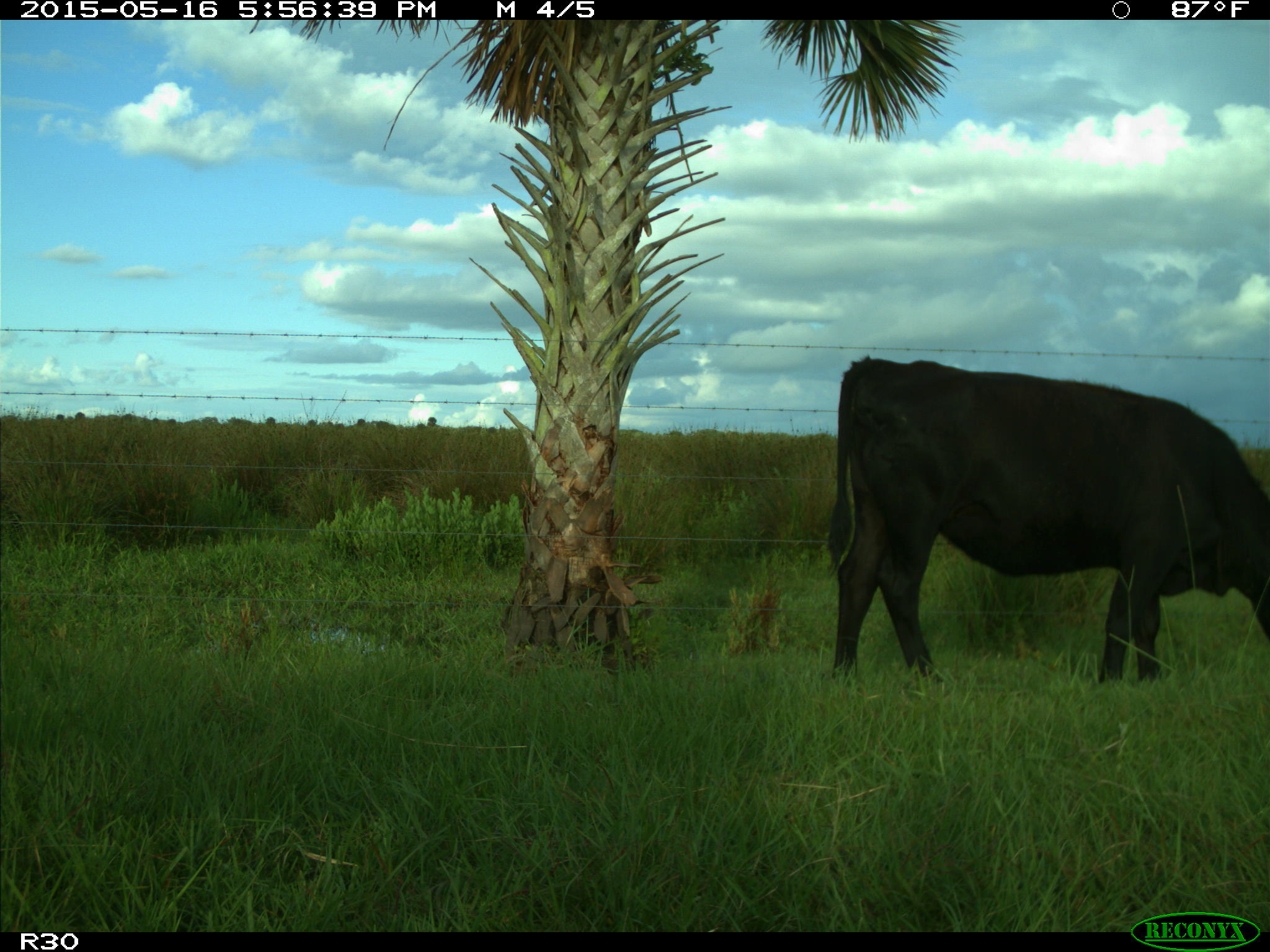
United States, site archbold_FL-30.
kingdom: Animalia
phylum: Chordata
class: Mammalia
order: Artiodactyla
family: Bovidae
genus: Bos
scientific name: Bos taurus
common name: domestic cow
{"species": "Bos taurus (domestic cow)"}